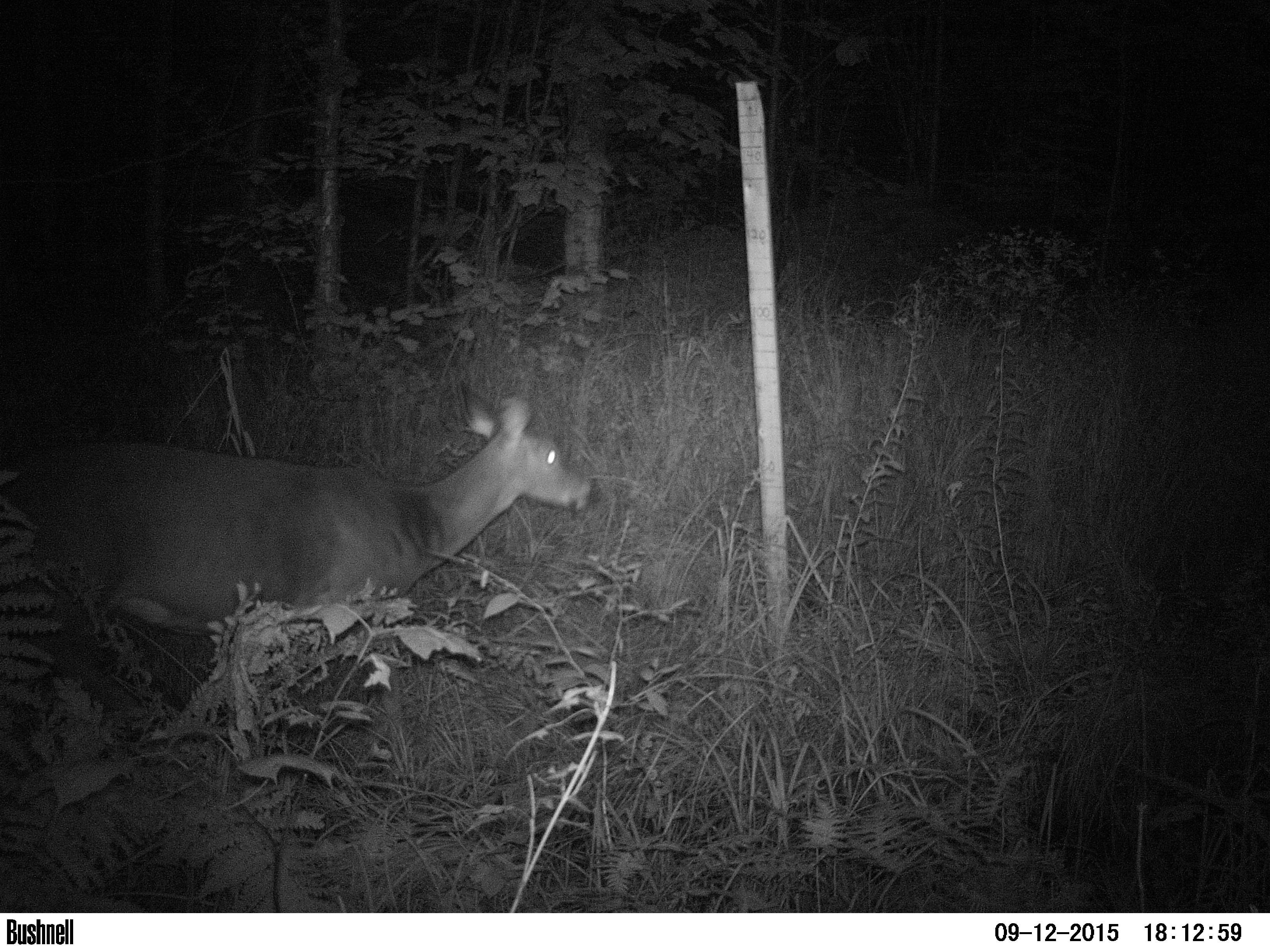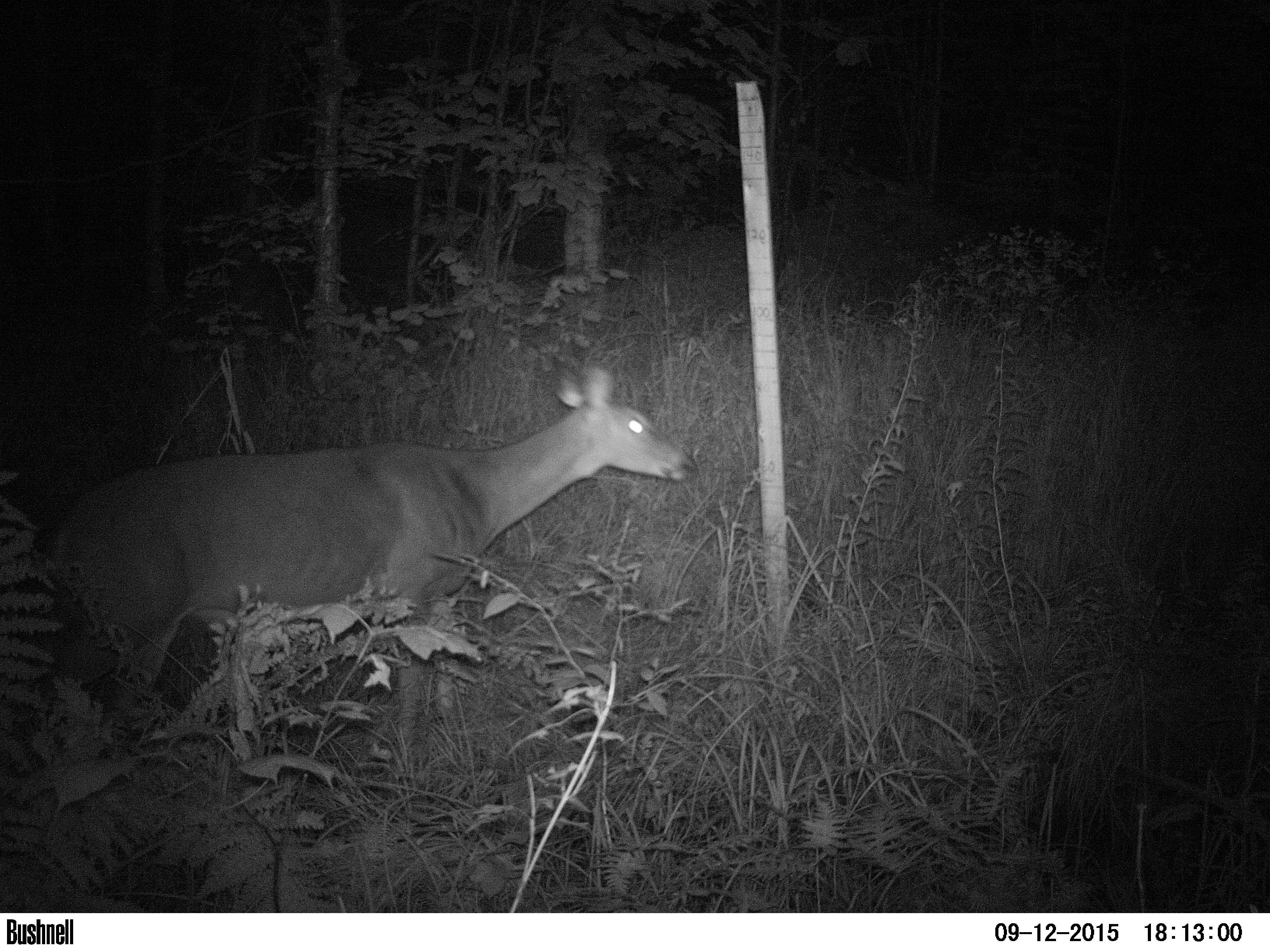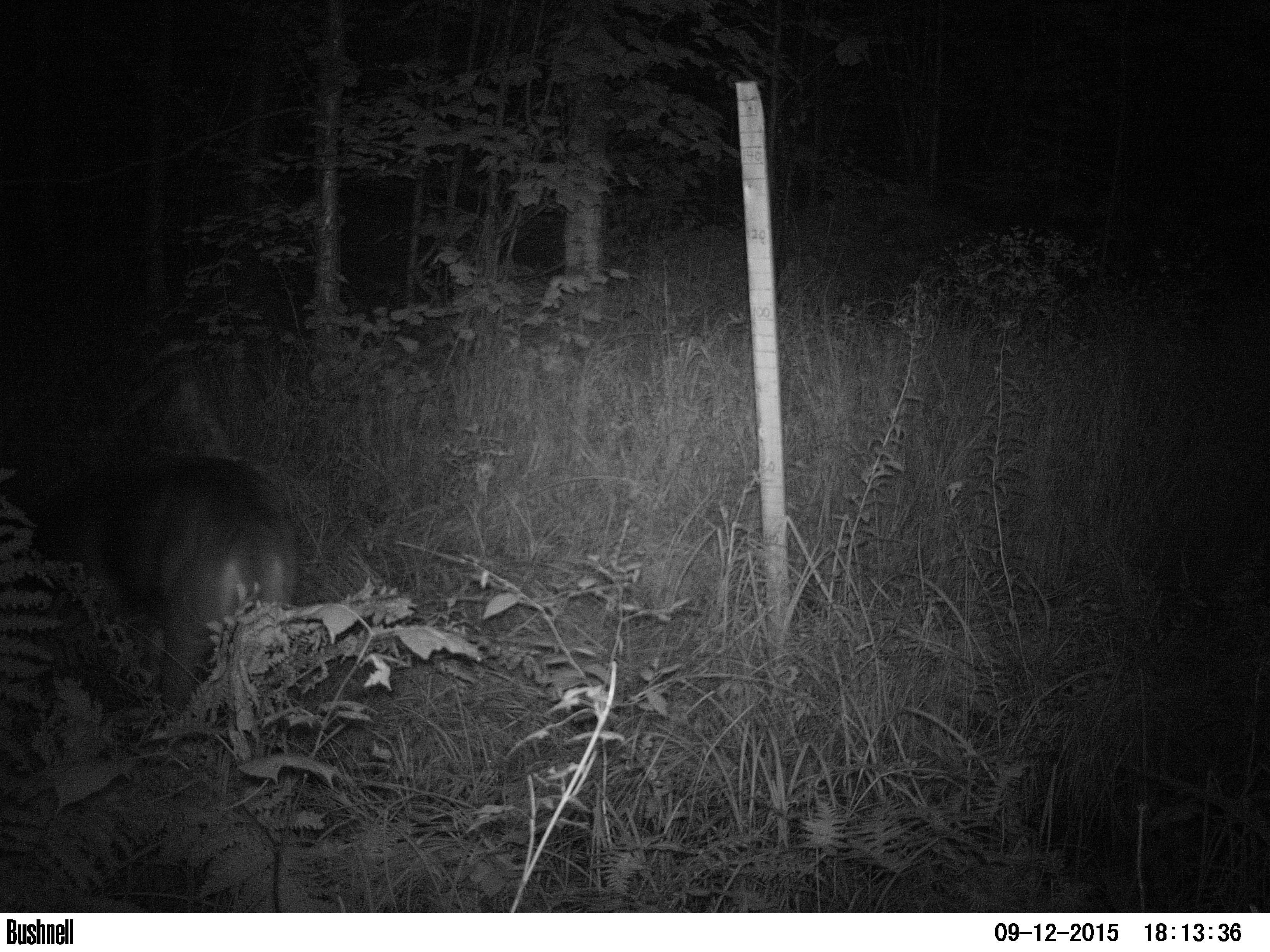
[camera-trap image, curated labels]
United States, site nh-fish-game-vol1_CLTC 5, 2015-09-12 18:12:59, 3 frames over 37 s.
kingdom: Animalia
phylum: Chordata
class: Mammalia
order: Artiodactyla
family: Cervidae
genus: Odocoileus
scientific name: Odocoileus virginianus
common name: white-tailed deer